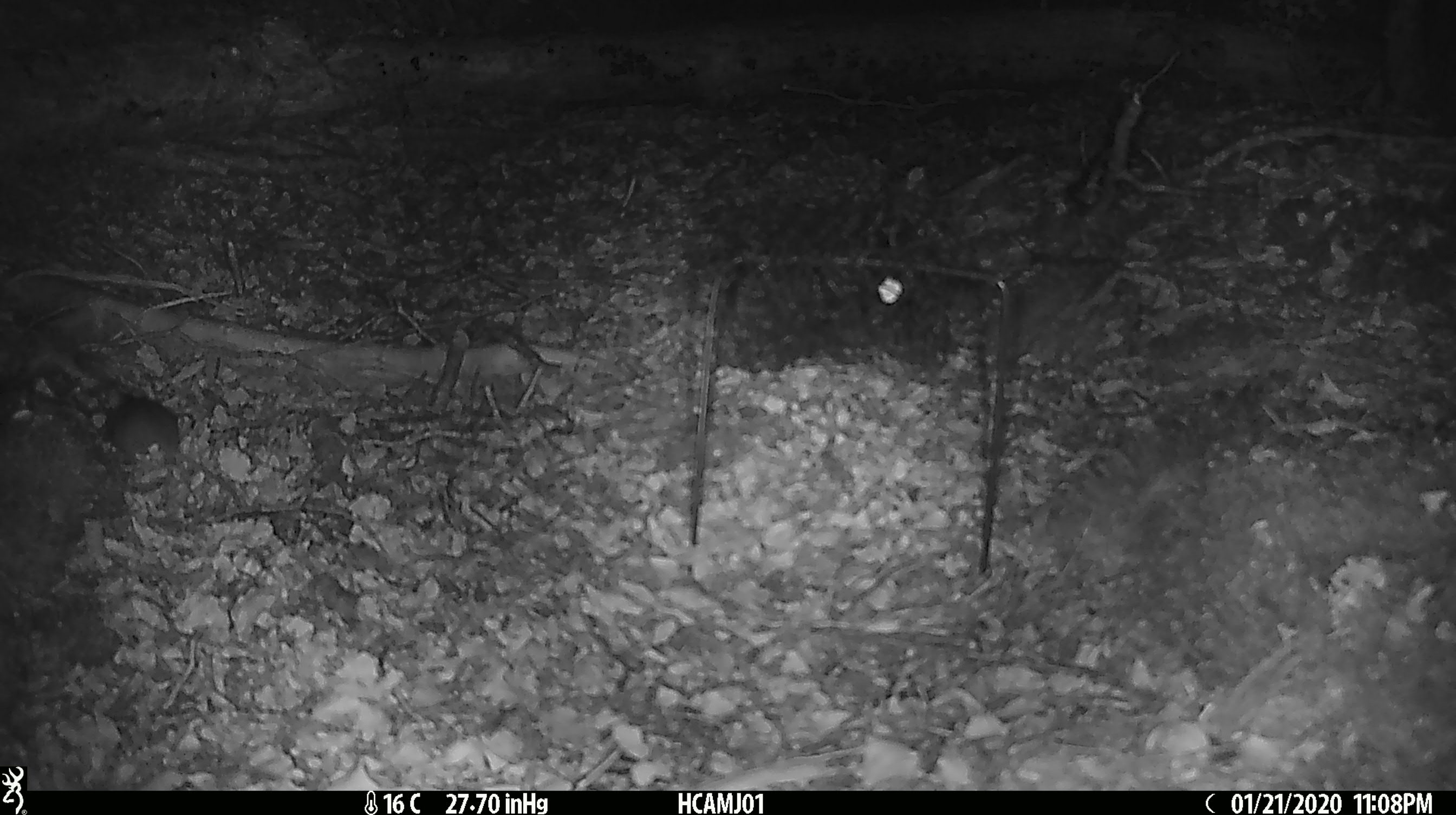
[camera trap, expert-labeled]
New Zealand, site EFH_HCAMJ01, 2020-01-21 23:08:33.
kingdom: Animalia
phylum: Chordata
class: Mammalia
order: Rodentia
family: Muridae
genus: Mus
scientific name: Mus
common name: mouse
Mouse (Mus).